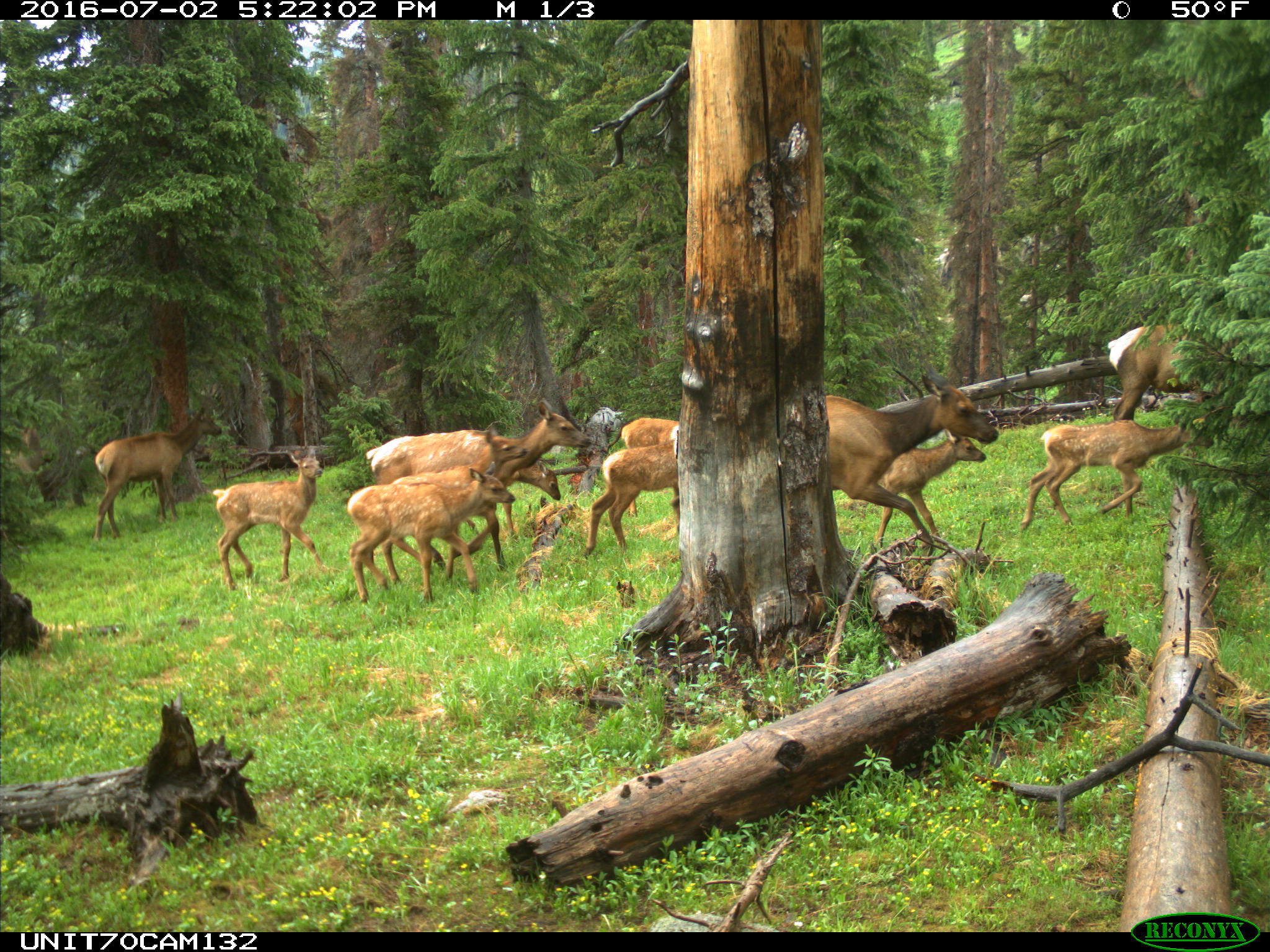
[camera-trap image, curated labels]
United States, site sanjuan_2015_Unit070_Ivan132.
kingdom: Animalia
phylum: Chordata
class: Mammalia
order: Artiodactyla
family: Cervidae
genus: Cervus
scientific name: Cervus elaphus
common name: red deer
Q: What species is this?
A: Cervus elaphus (red deer).